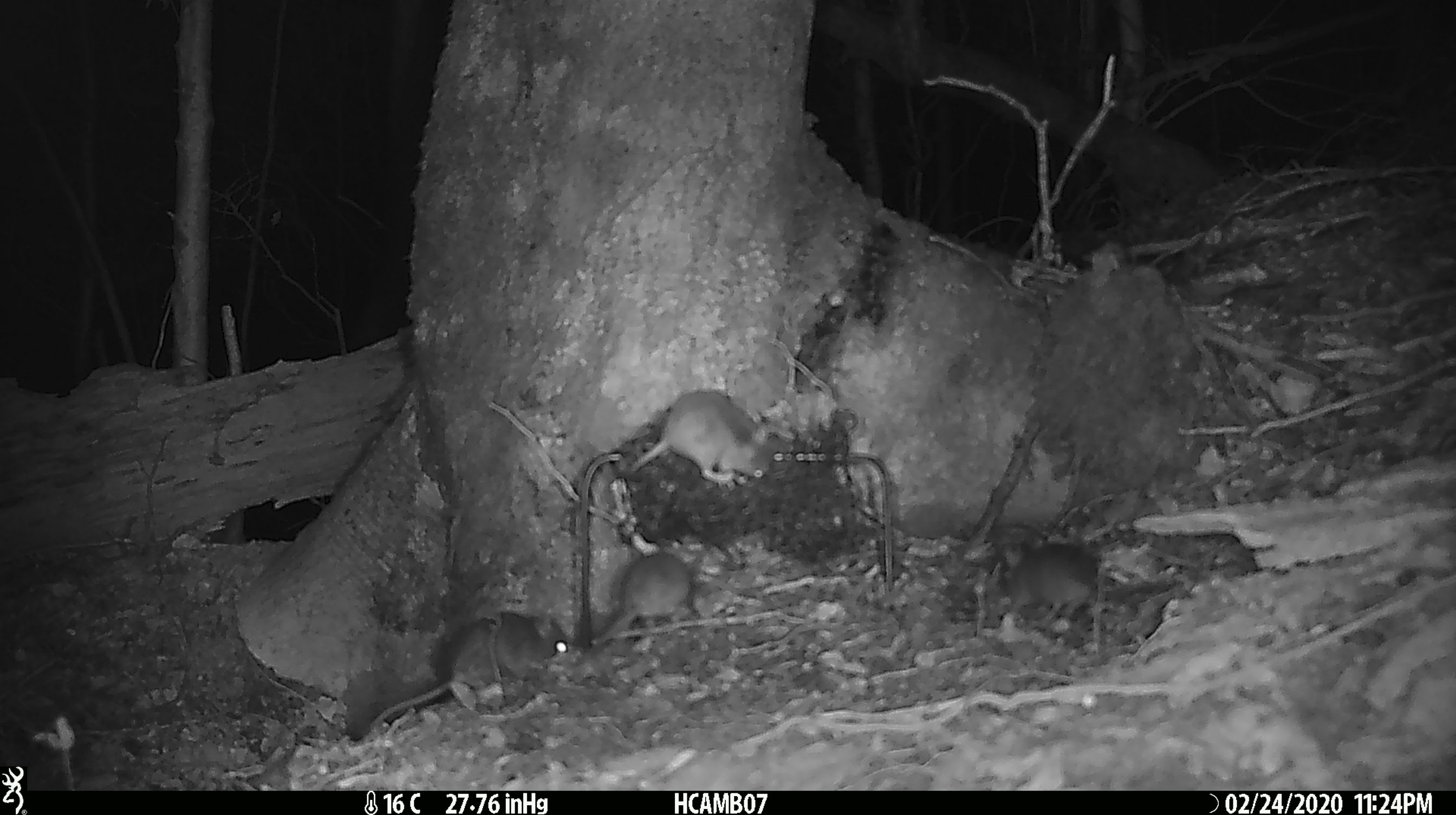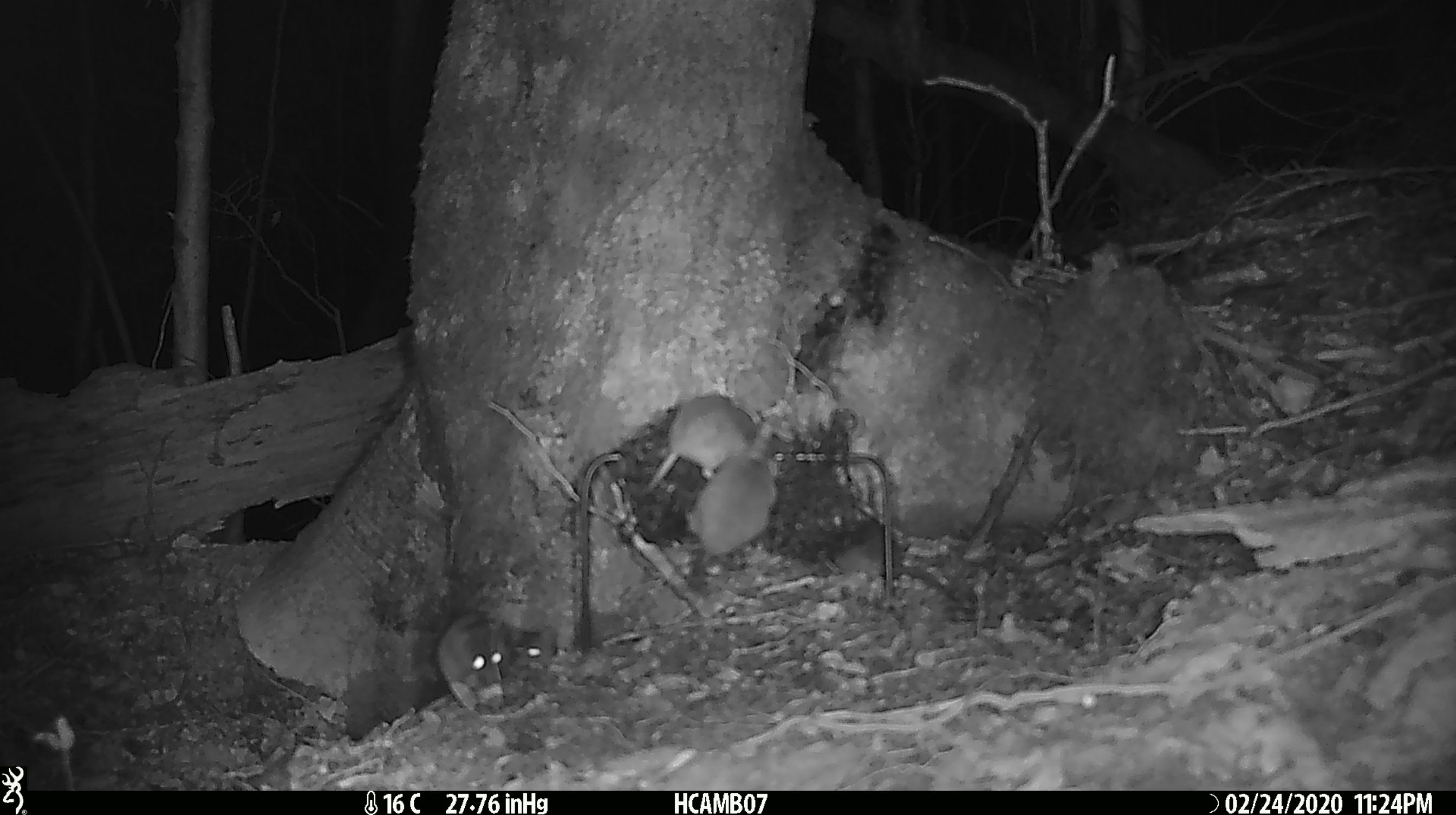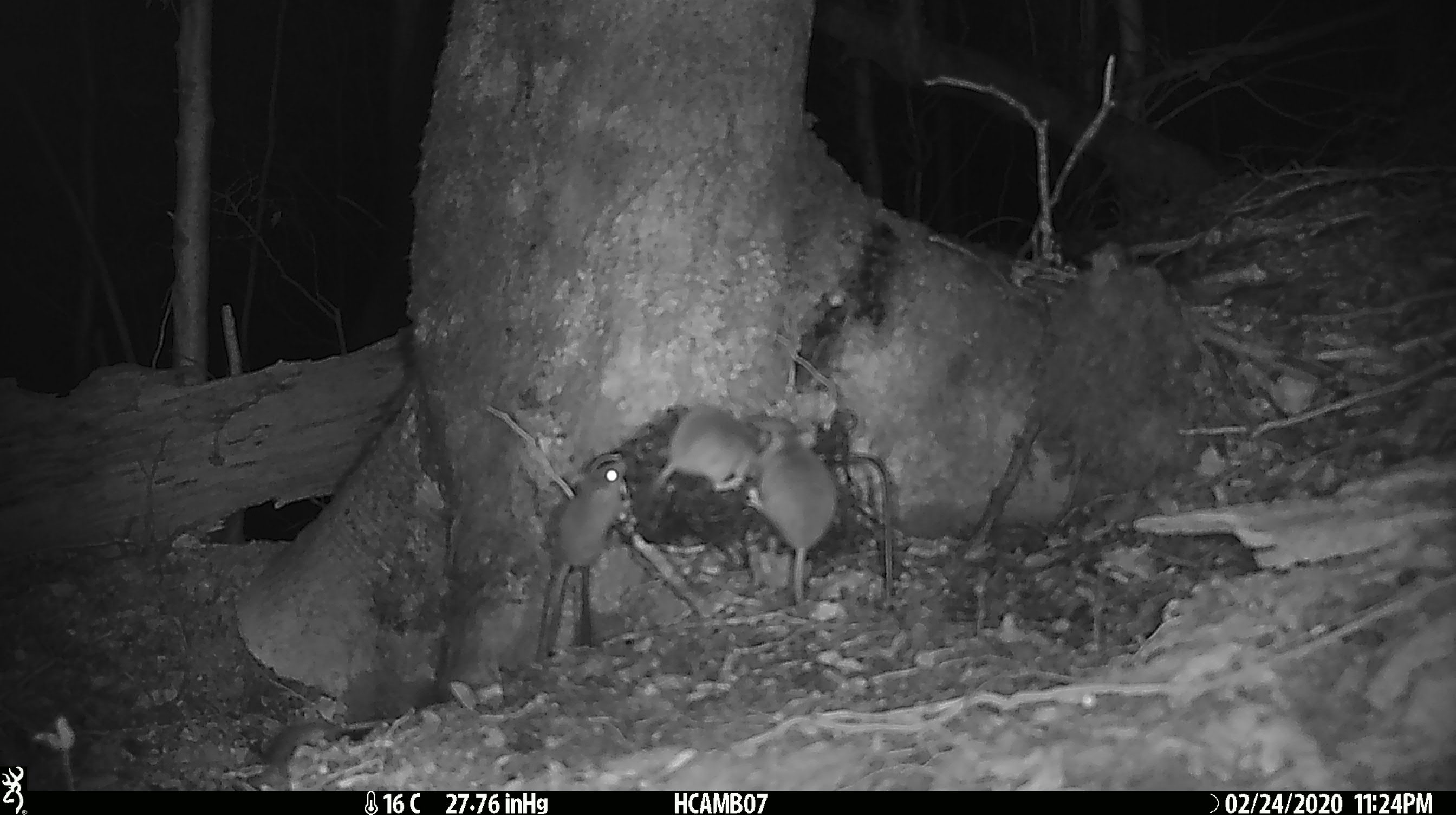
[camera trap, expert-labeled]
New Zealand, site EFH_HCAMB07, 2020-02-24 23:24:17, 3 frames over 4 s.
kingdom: Animalia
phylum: Chordata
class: Mammalia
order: Rodentia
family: Muridae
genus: Mus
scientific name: Mus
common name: mouse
Mouse (Mus).